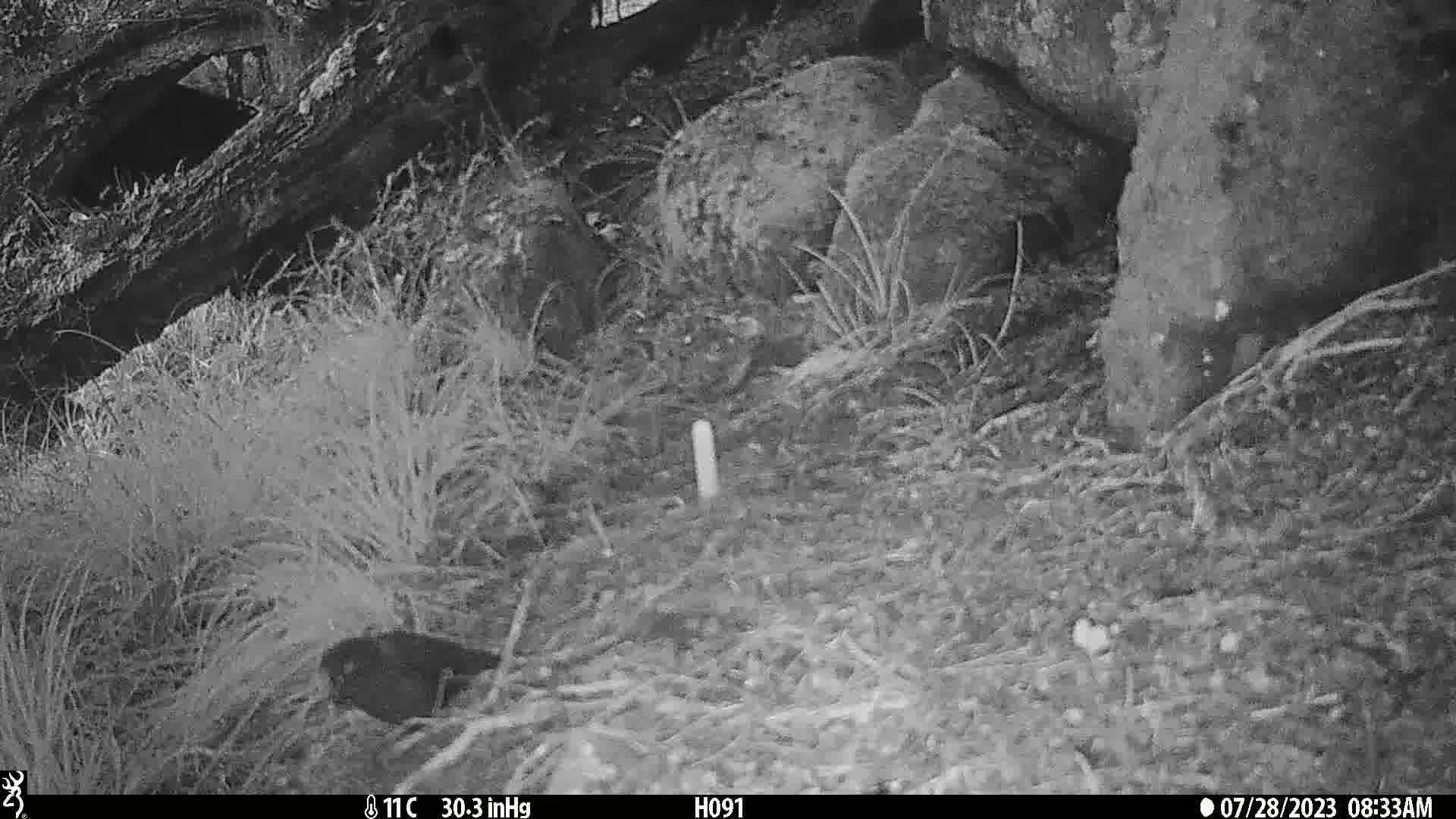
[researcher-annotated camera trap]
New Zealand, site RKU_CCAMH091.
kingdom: Animalia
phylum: Chordata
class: Aves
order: Passeriformes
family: Turdidae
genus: Turdus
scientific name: Turdus merula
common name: eurasian blackbird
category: blackbird